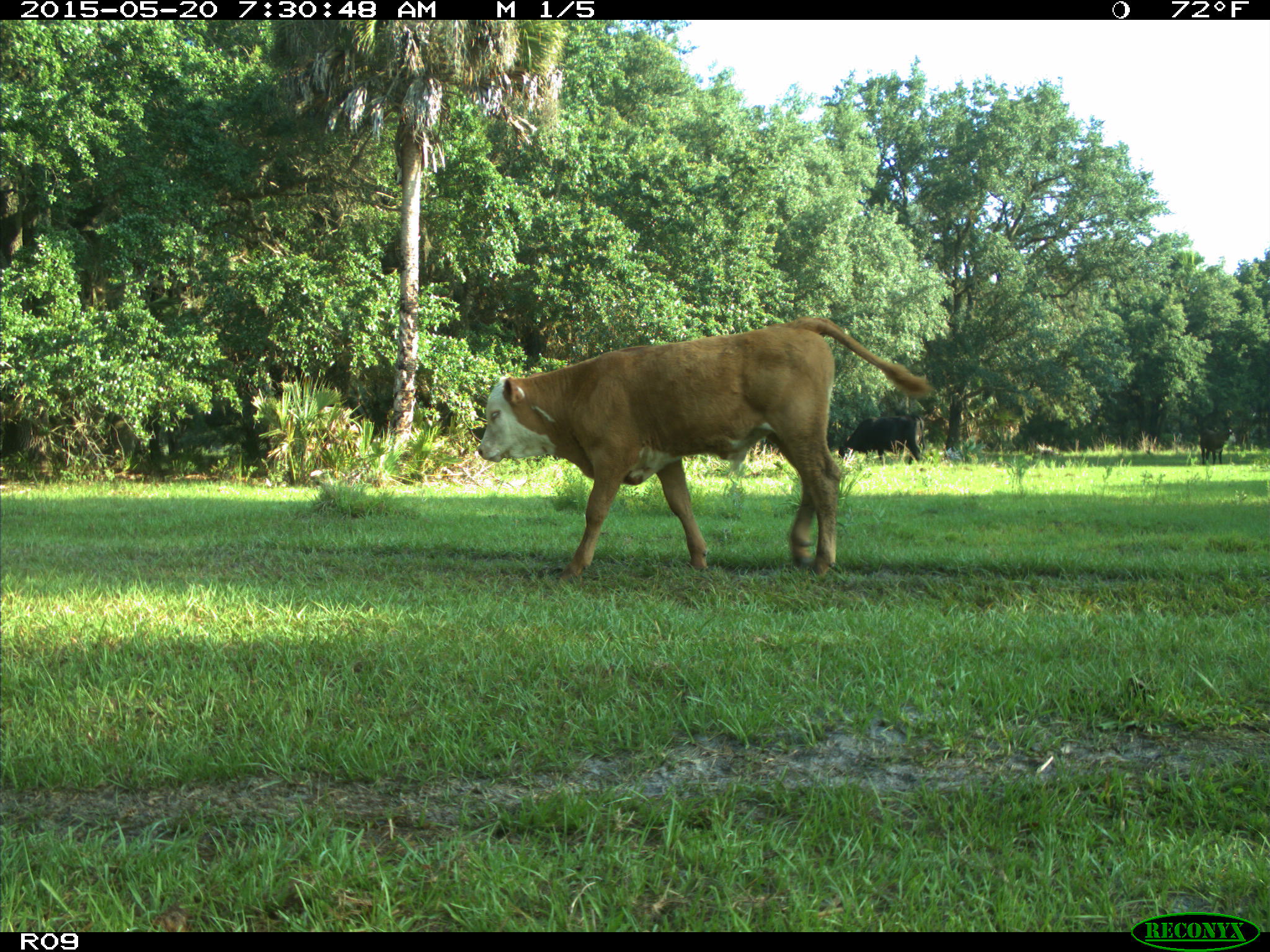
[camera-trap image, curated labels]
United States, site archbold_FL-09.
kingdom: Animalia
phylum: Chordata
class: Mammalia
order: Artiodactyla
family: Bovidae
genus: Bos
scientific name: Bos taurus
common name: domestic cow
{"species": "Bos taurus (domestic cow)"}